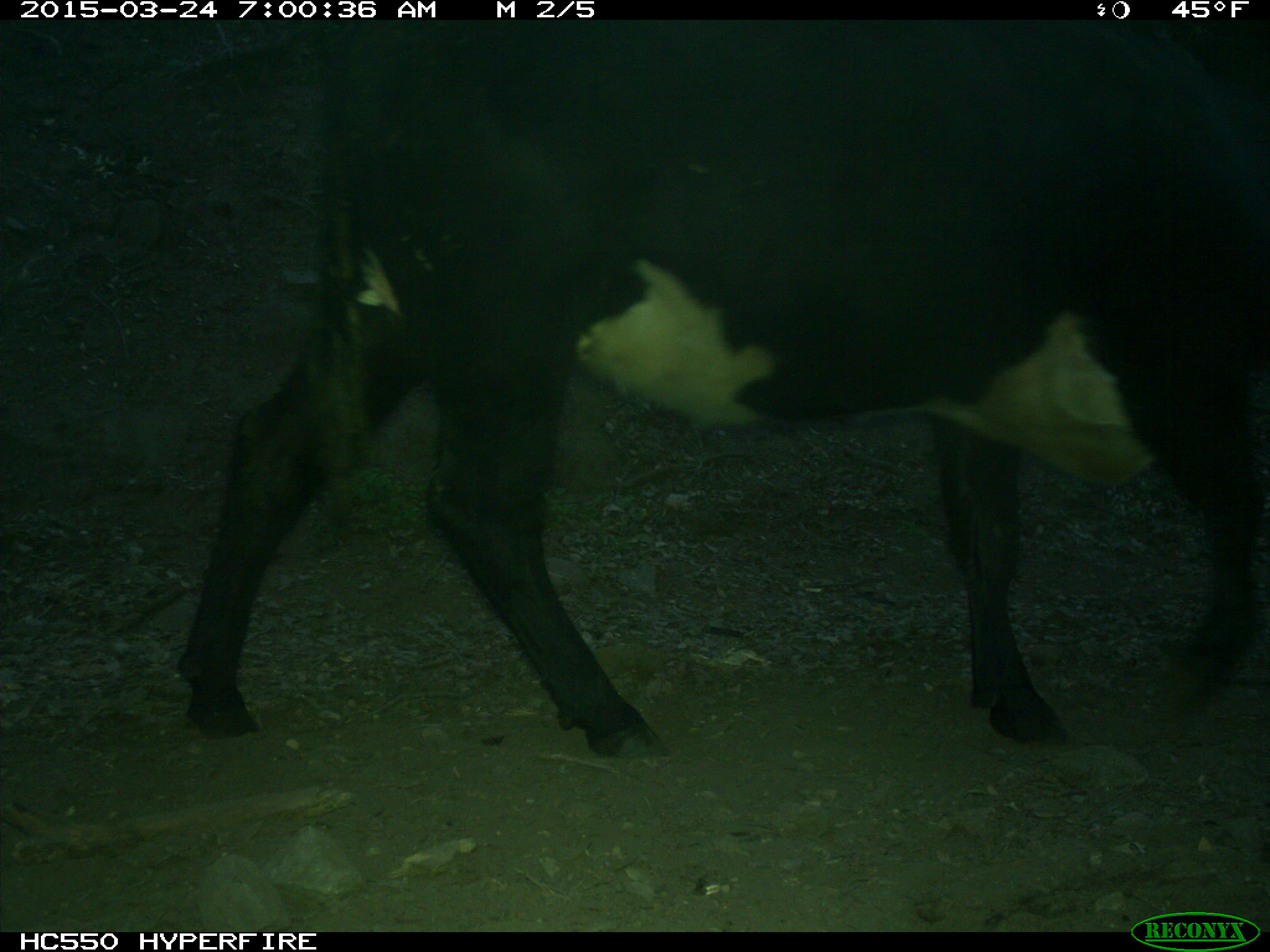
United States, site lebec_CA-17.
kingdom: Animalia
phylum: Chordata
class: Mammalia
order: Artiodactyla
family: Bovidae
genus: Bos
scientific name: Bos taurus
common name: domestic cow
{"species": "Bos taurus (domestic cow)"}